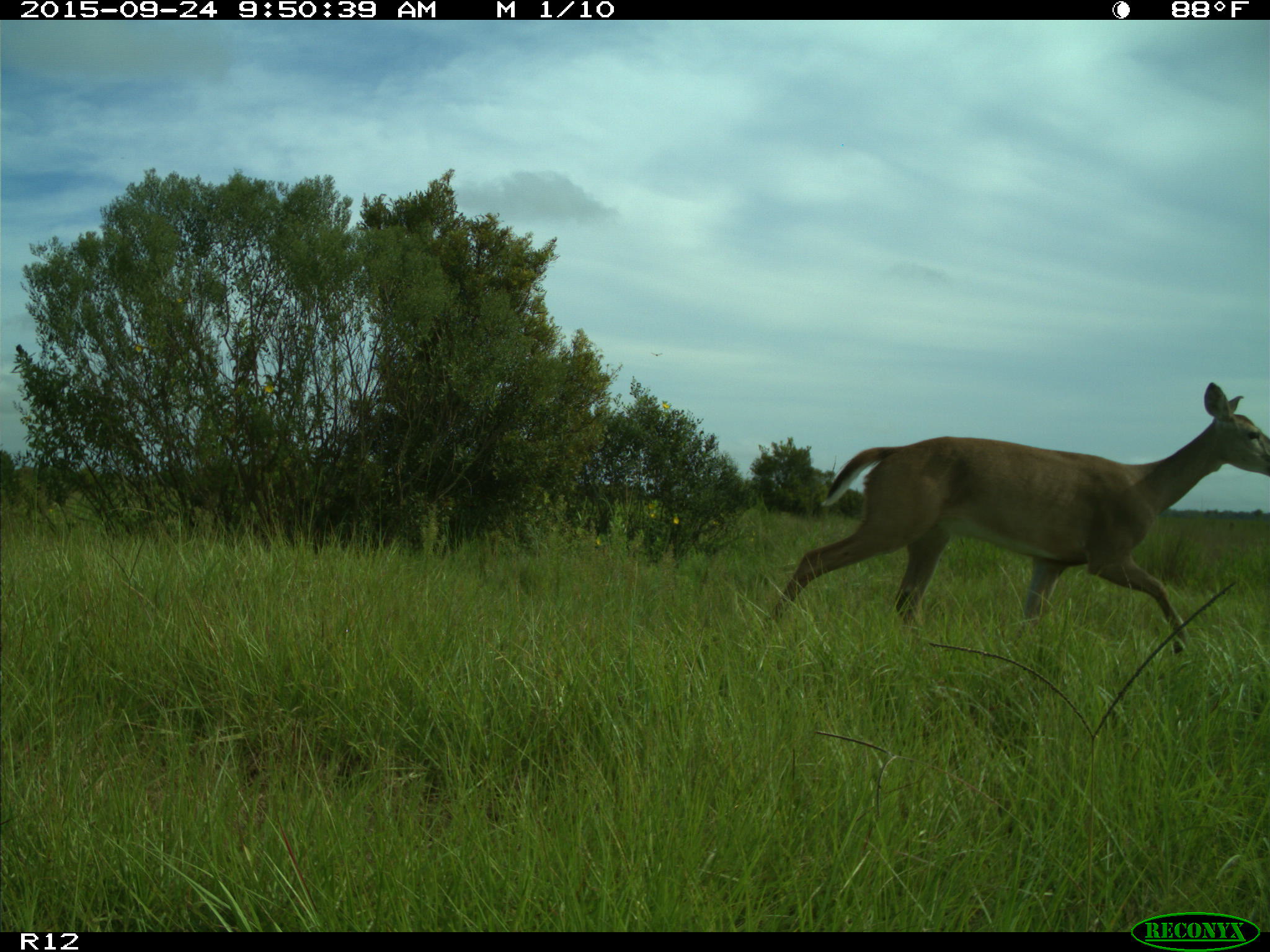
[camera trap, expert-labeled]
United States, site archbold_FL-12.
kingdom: Animalia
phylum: Chordata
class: Mammalia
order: Artiodactyla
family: Cervidae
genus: Odocoileus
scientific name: Odocoileus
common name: deer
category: unidentified deer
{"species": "unidentified deer (deer) (Odocoileus)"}